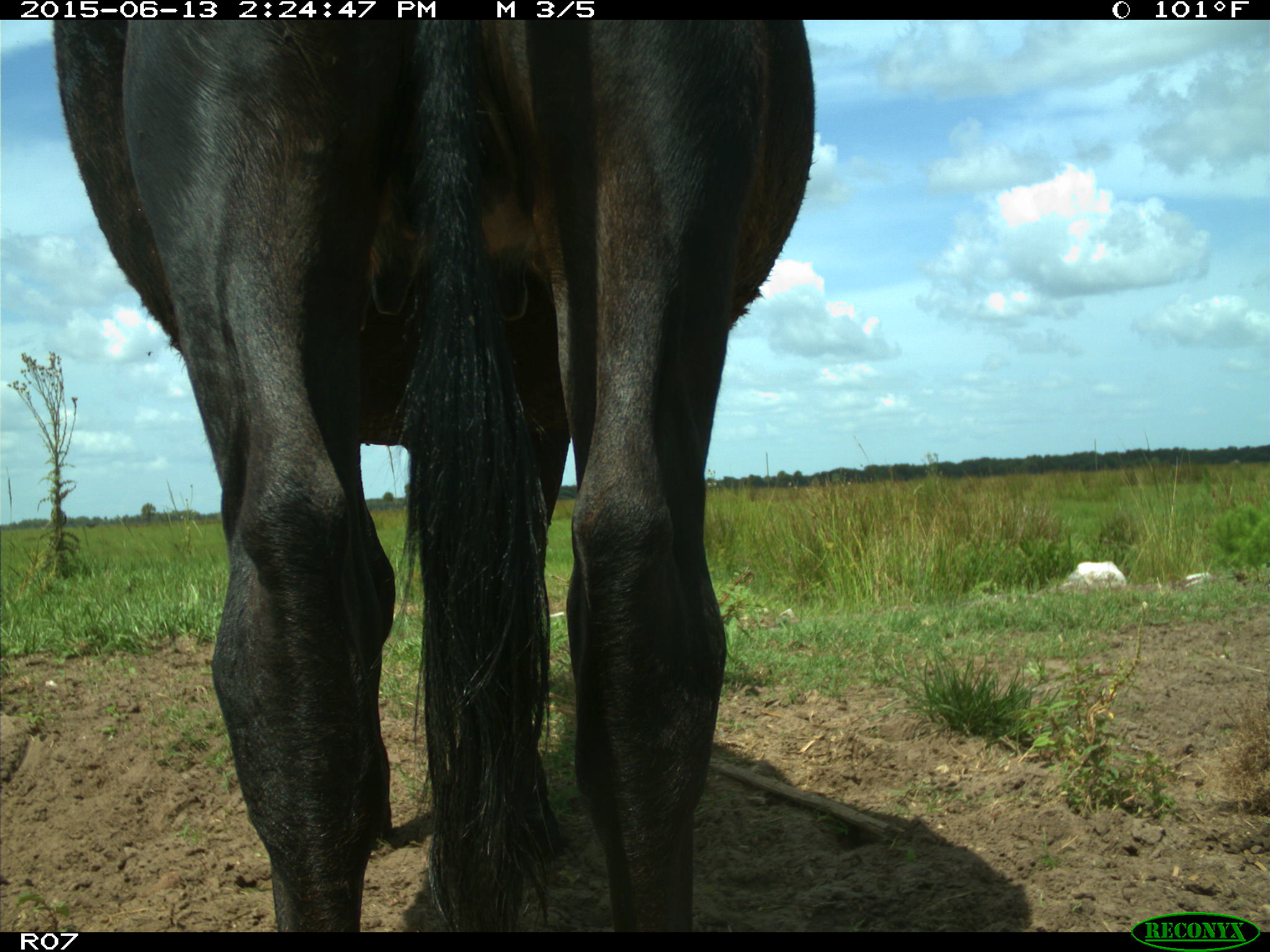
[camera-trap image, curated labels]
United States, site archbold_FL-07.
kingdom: Animalia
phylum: Chordata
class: Mammalia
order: Artiodactyla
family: Bovidae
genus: Bos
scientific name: Bos taurus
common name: domestic cow